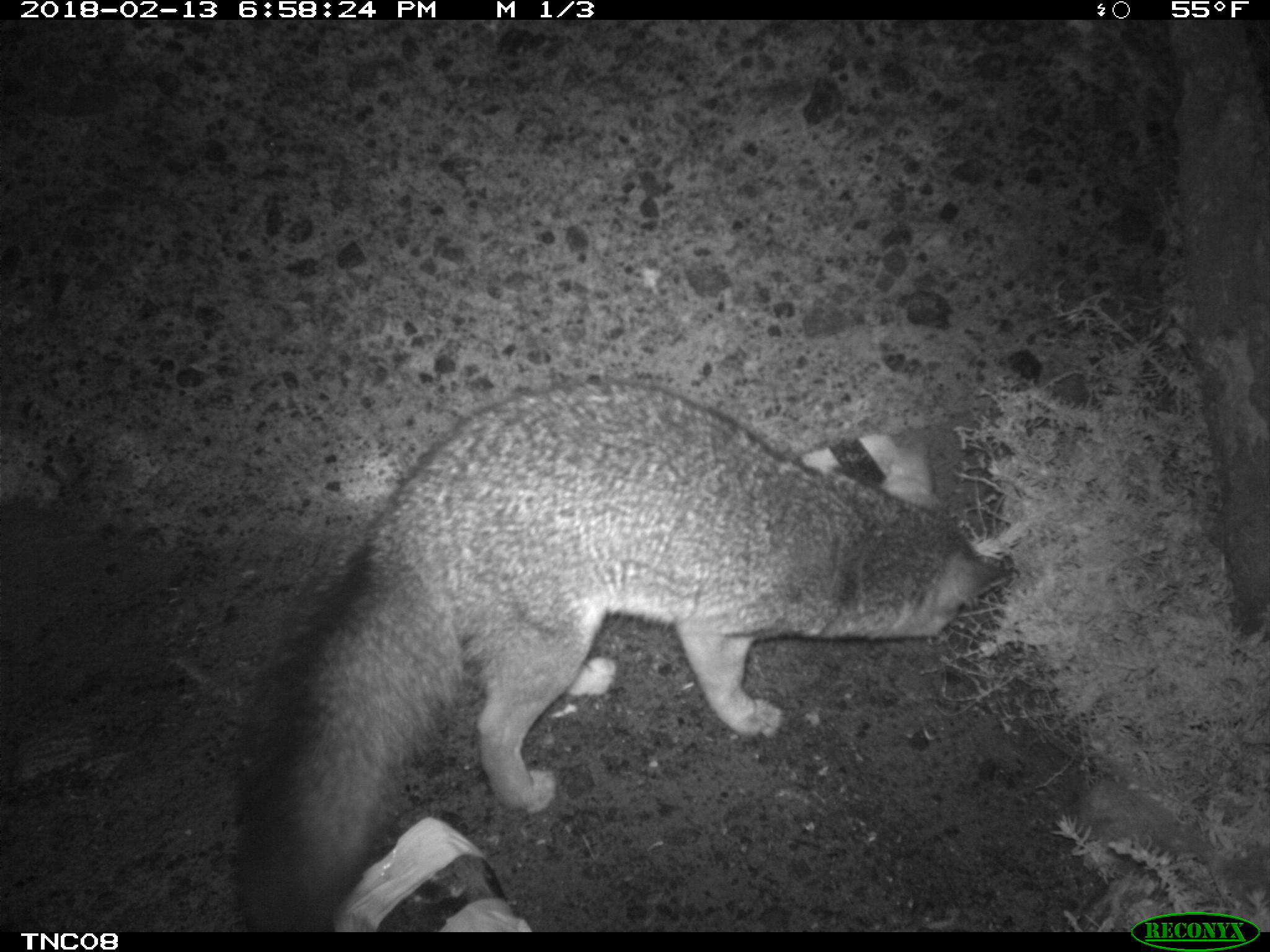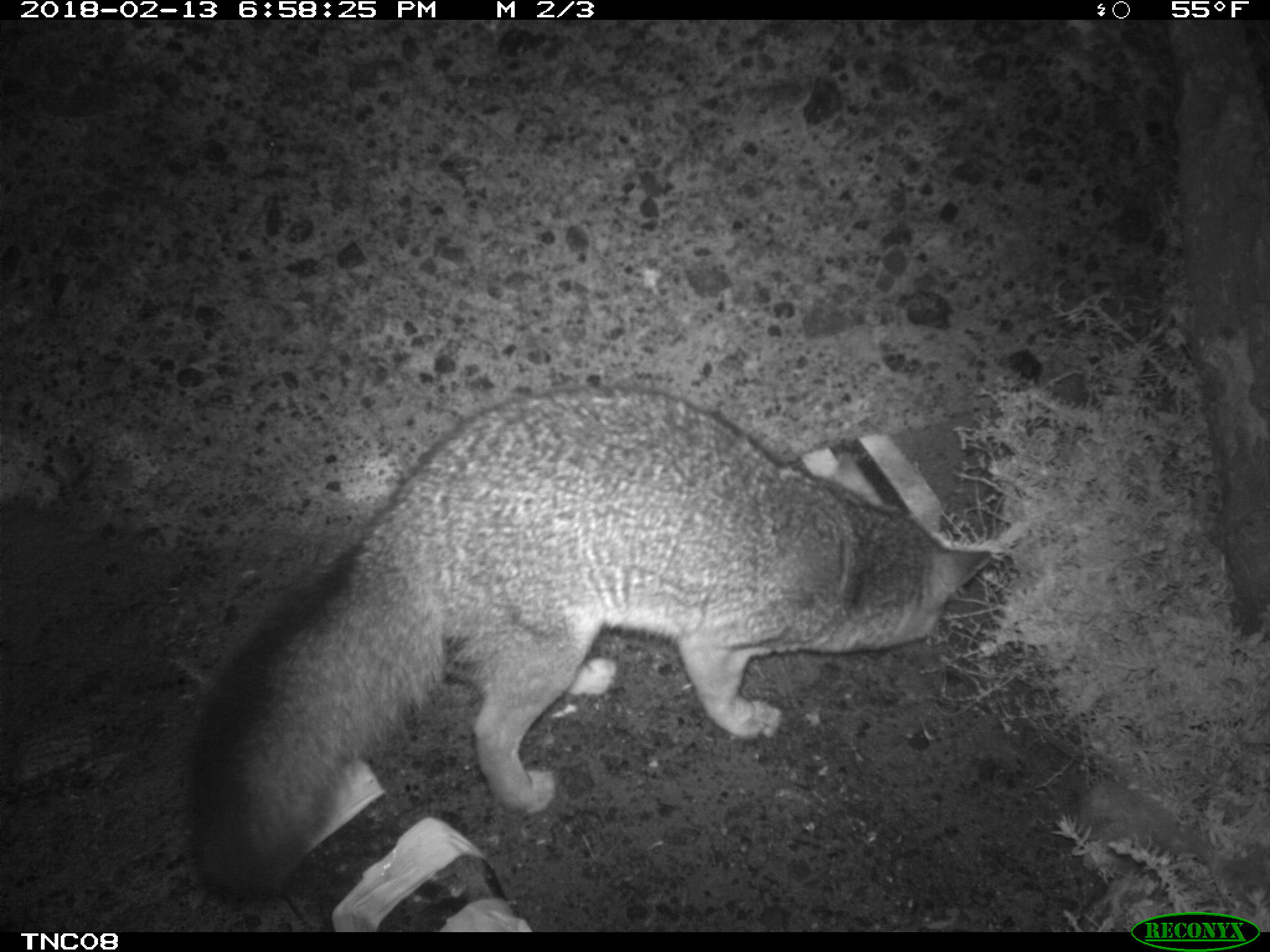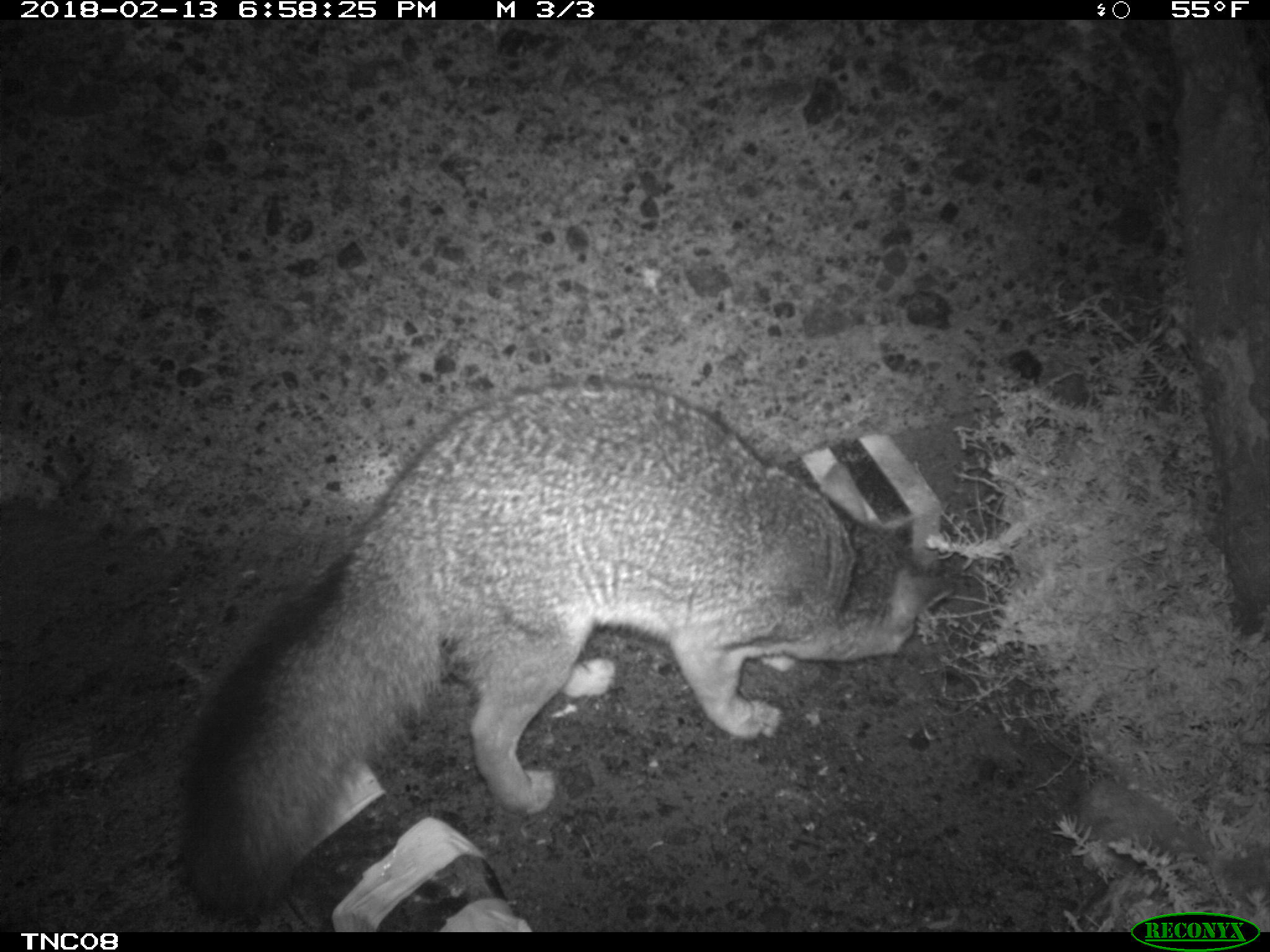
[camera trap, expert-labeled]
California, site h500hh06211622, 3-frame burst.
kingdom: Animalia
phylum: Chordata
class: Mammalia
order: Carnivora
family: Canidae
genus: Urocyon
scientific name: Urocyon littoralis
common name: island fox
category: fox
Fox (island fox) (Urocyon littoralis).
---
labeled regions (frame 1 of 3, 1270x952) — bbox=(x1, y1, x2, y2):
fox: bbox=(239, 377, 1014, 935)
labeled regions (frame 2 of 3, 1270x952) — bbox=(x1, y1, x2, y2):
fox: bbox=(184, 383, 994, 897)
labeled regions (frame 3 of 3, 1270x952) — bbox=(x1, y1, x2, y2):
fox: bbox=(176, 383, 957, 918)